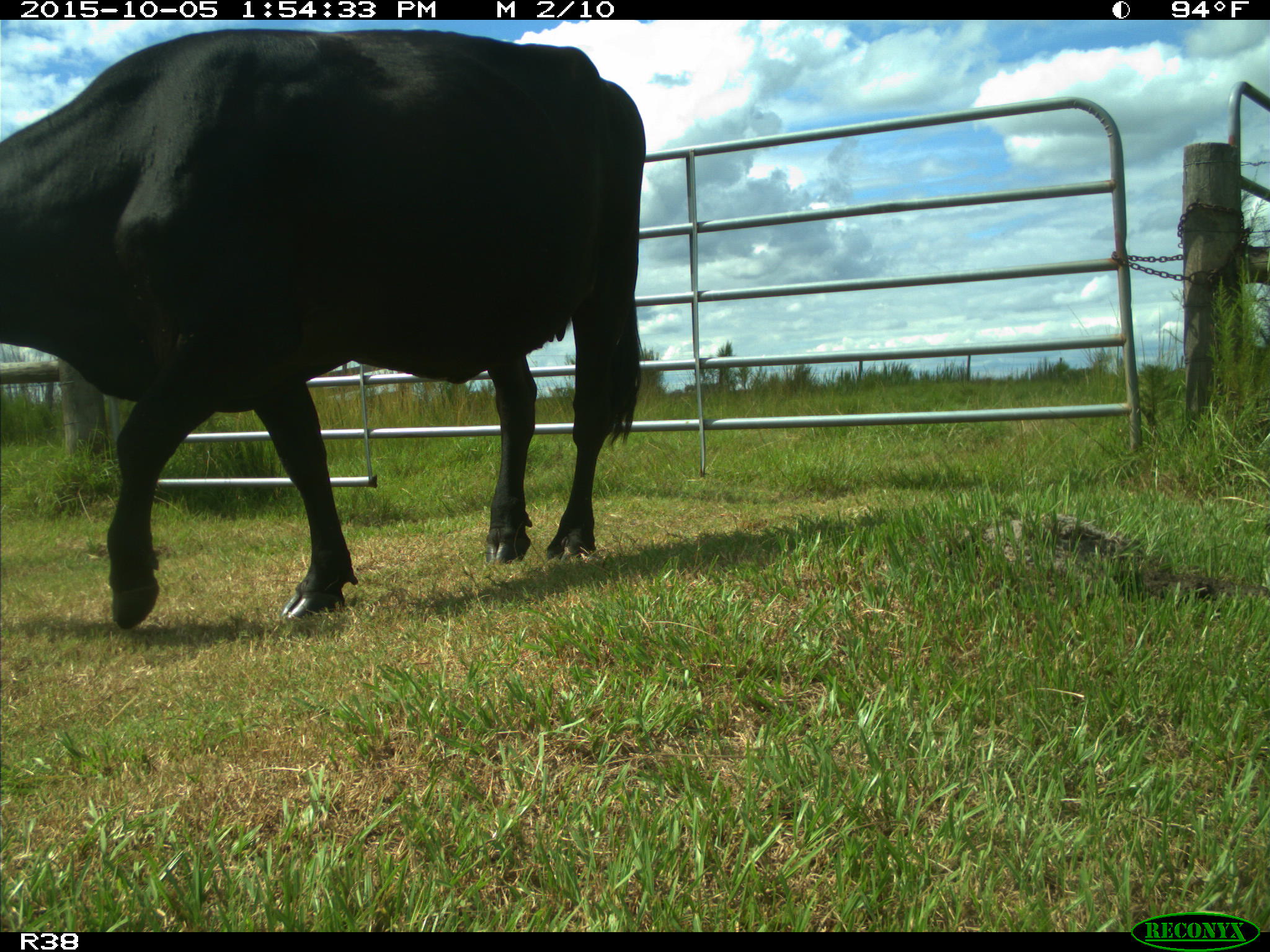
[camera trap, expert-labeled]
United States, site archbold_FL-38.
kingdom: Animalia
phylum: Chordata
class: Mammalia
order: Artiodactyla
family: Bovidae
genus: Bos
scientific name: Bos taurus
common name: domestic cow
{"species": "Bos taurus (domestic cow)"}